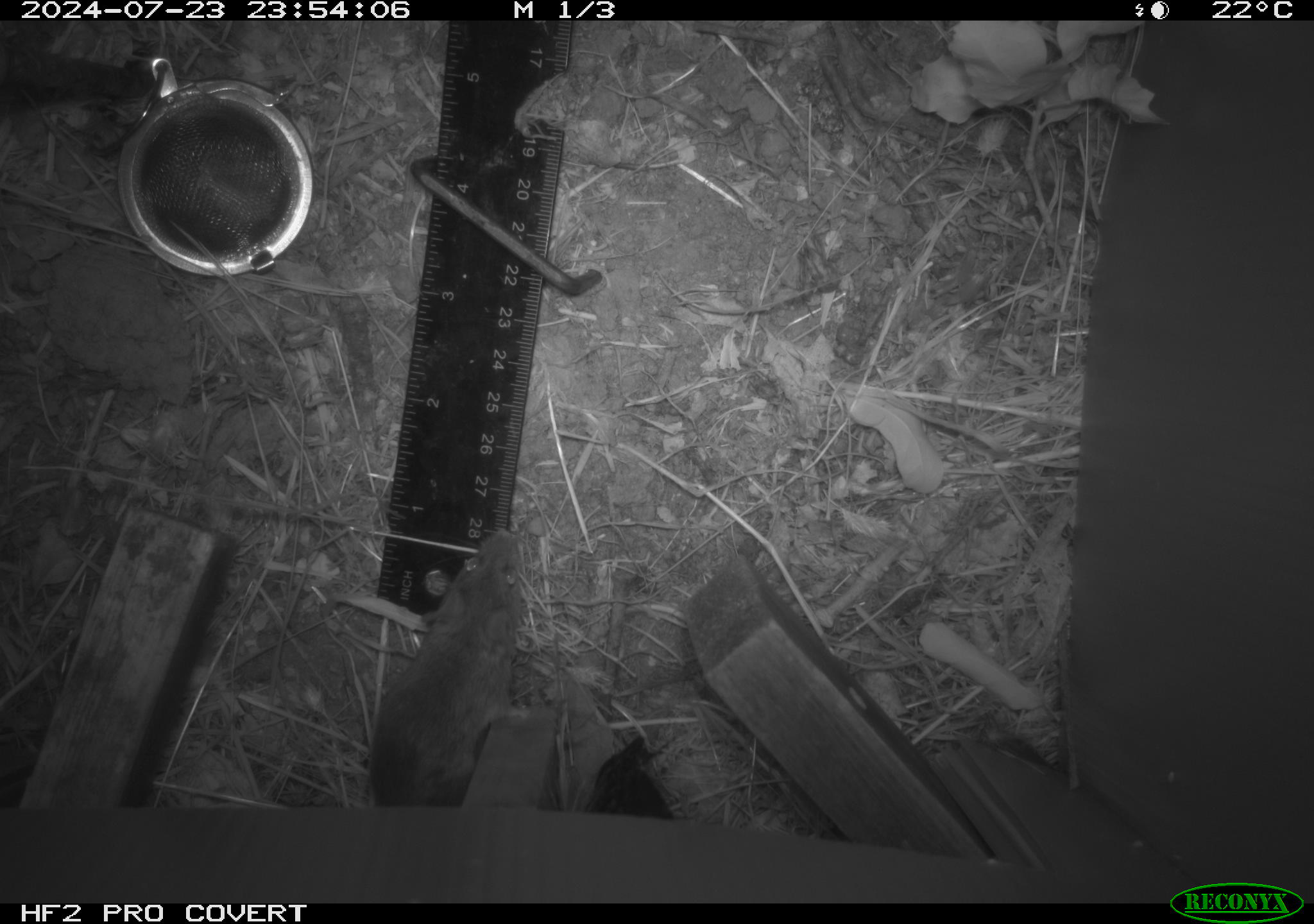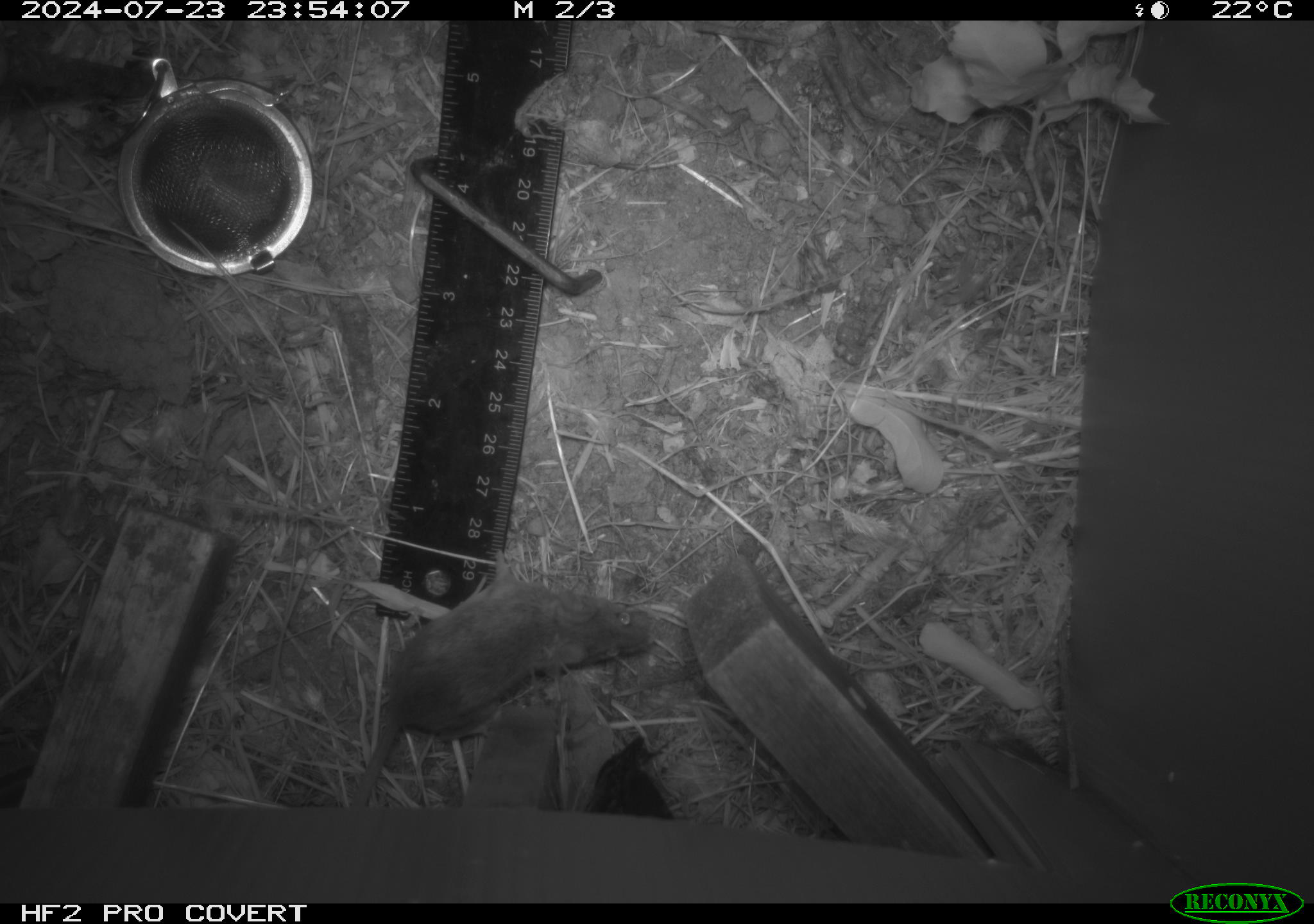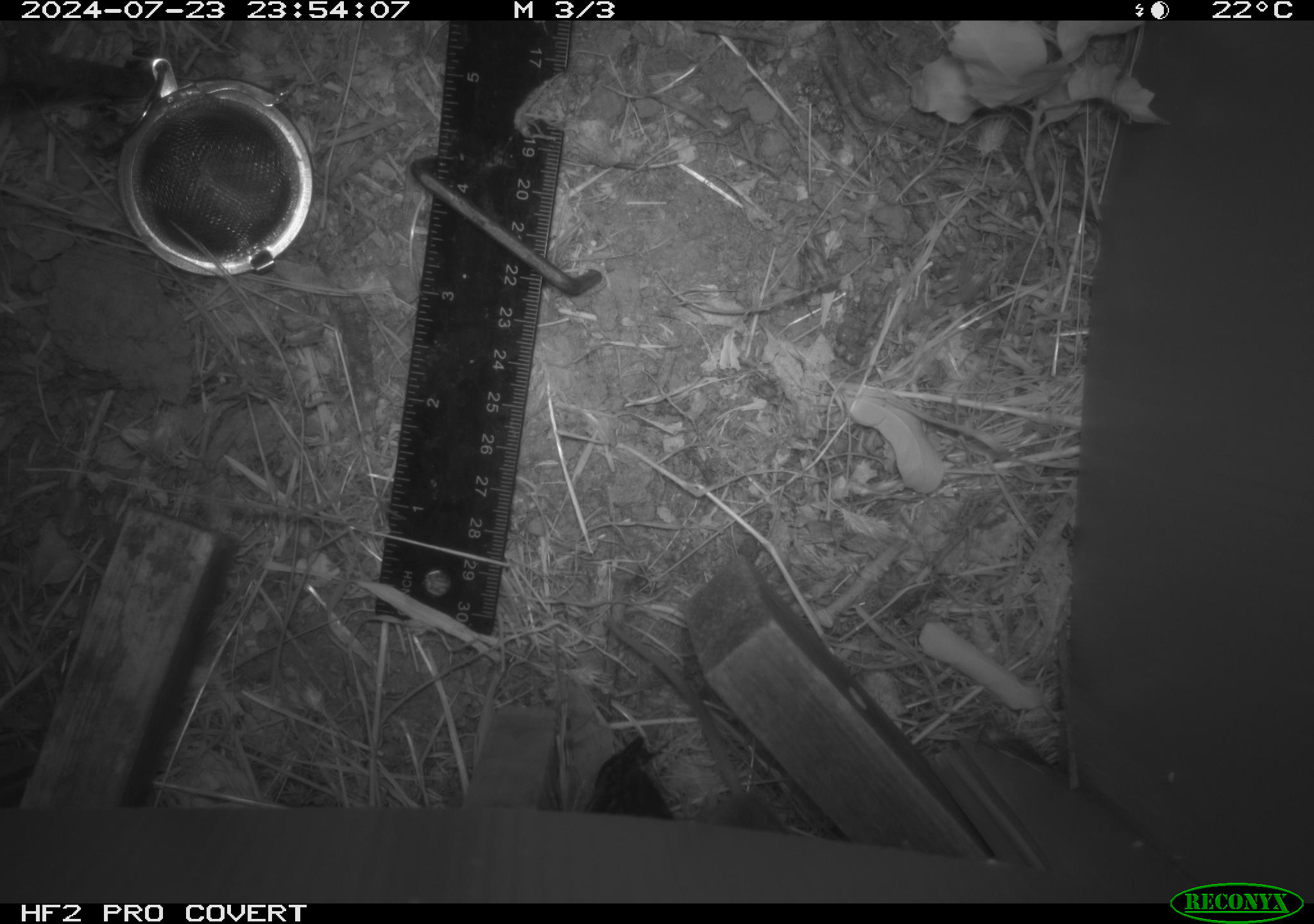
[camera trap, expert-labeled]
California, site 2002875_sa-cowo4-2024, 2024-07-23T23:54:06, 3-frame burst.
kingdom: Animalia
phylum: Chordata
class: Mammalia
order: Rodentia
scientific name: Rodentia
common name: mouse species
Mouse species (Rodentia).